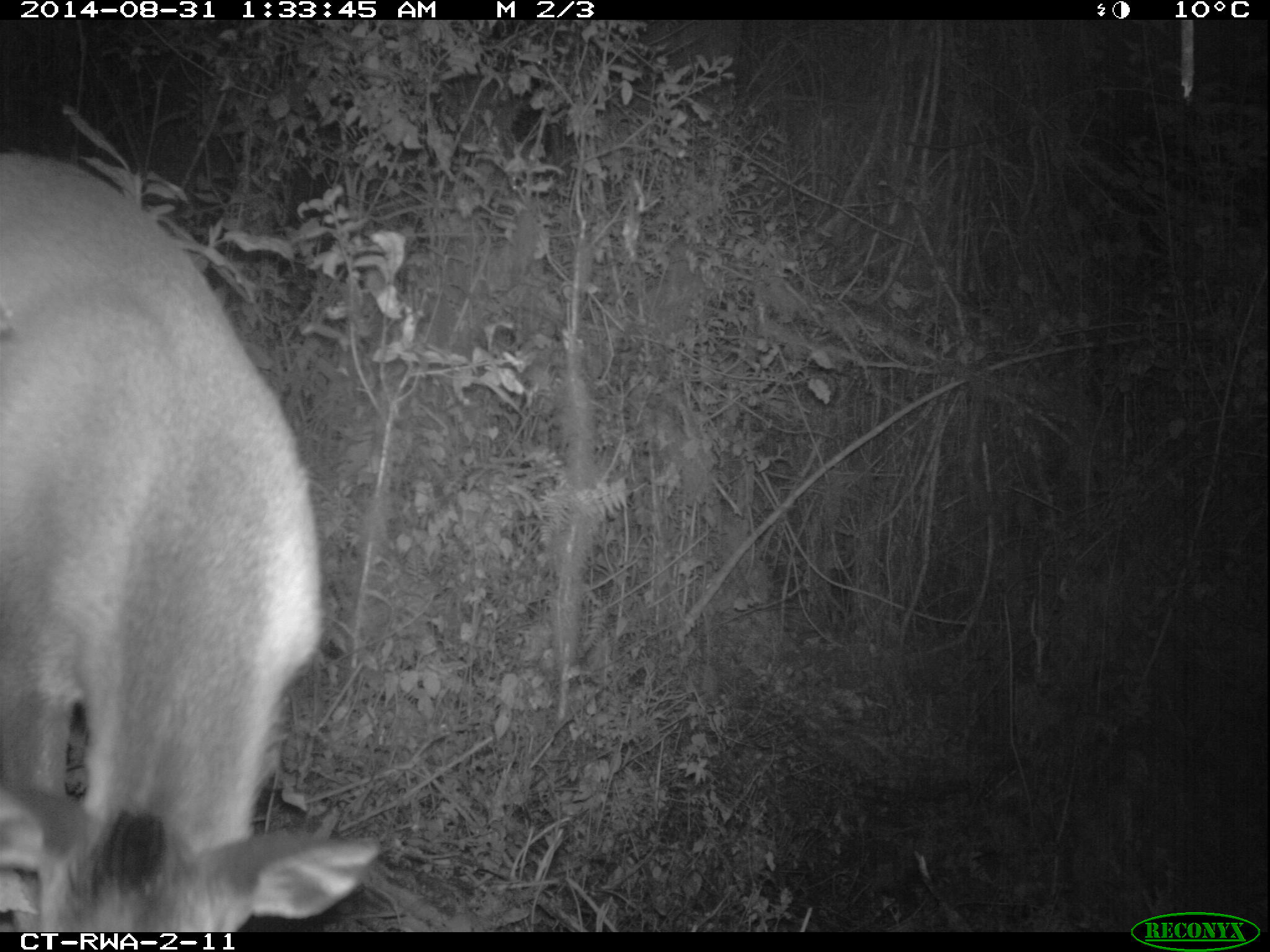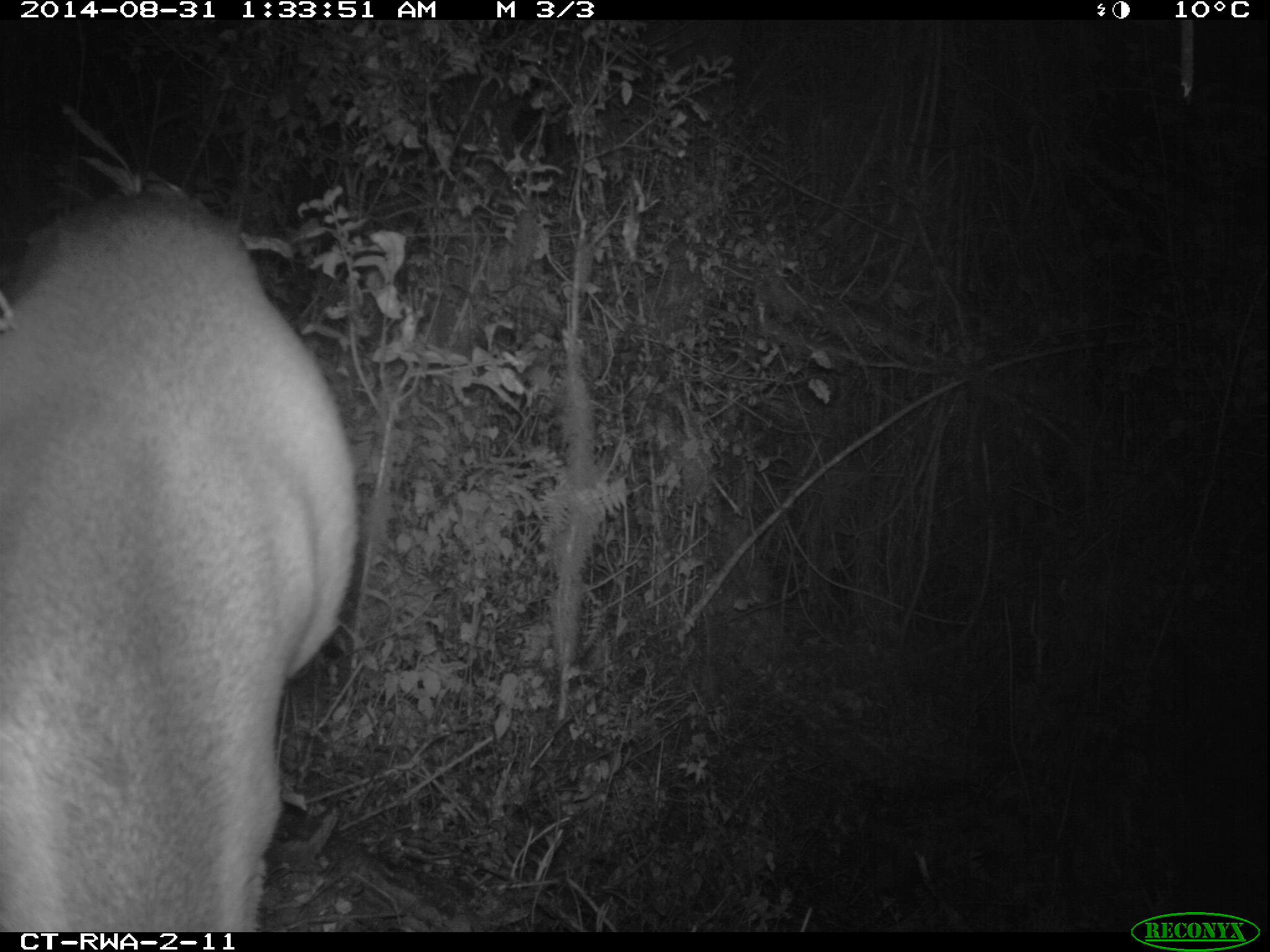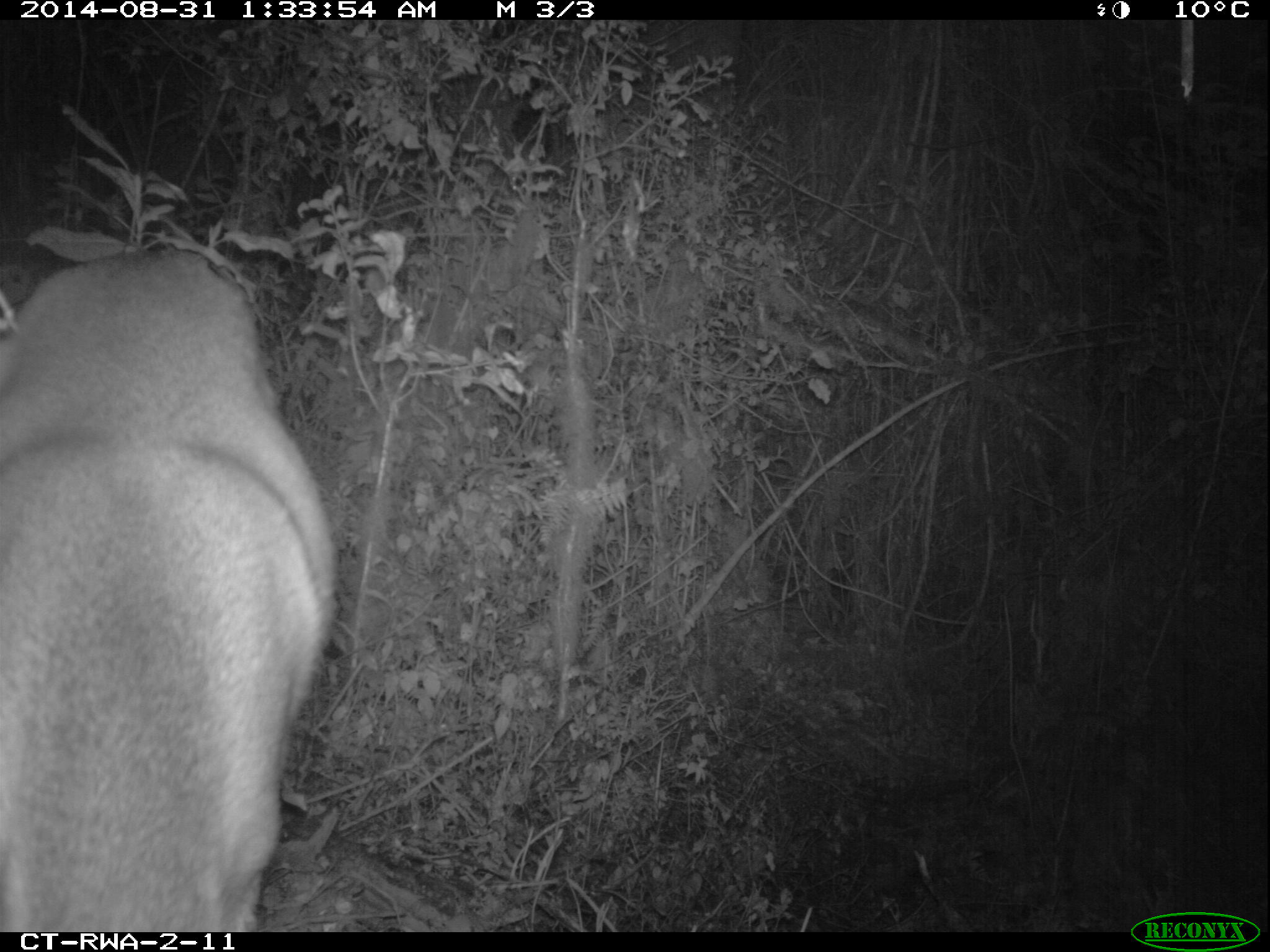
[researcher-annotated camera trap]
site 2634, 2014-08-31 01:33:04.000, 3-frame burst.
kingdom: Animalia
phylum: Chordata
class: Mammalia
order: Artiodactyla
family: Bovidae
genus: Cephalophus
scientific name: Cephalophus nigrifrons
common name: black-fronted duiker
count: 1